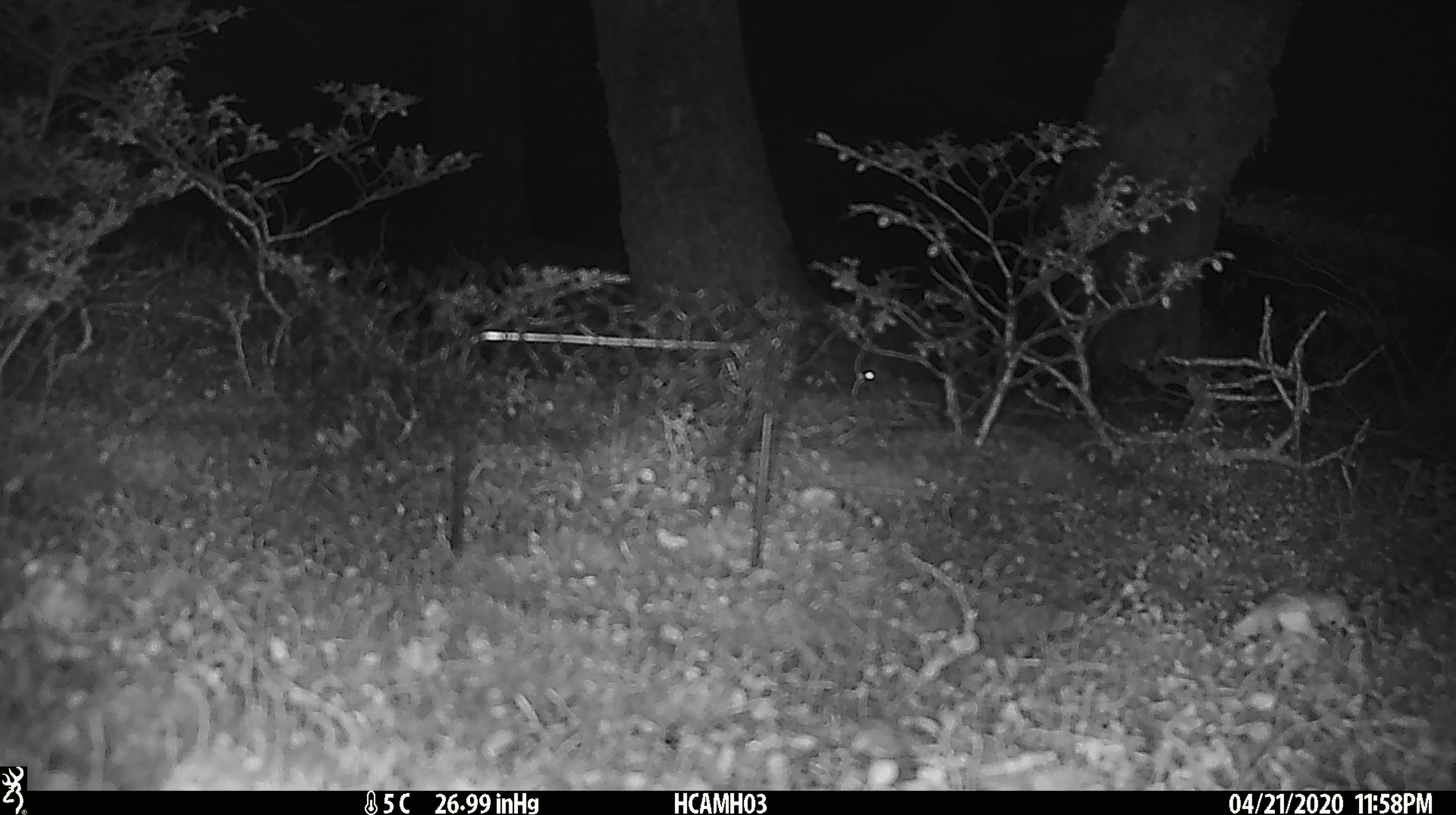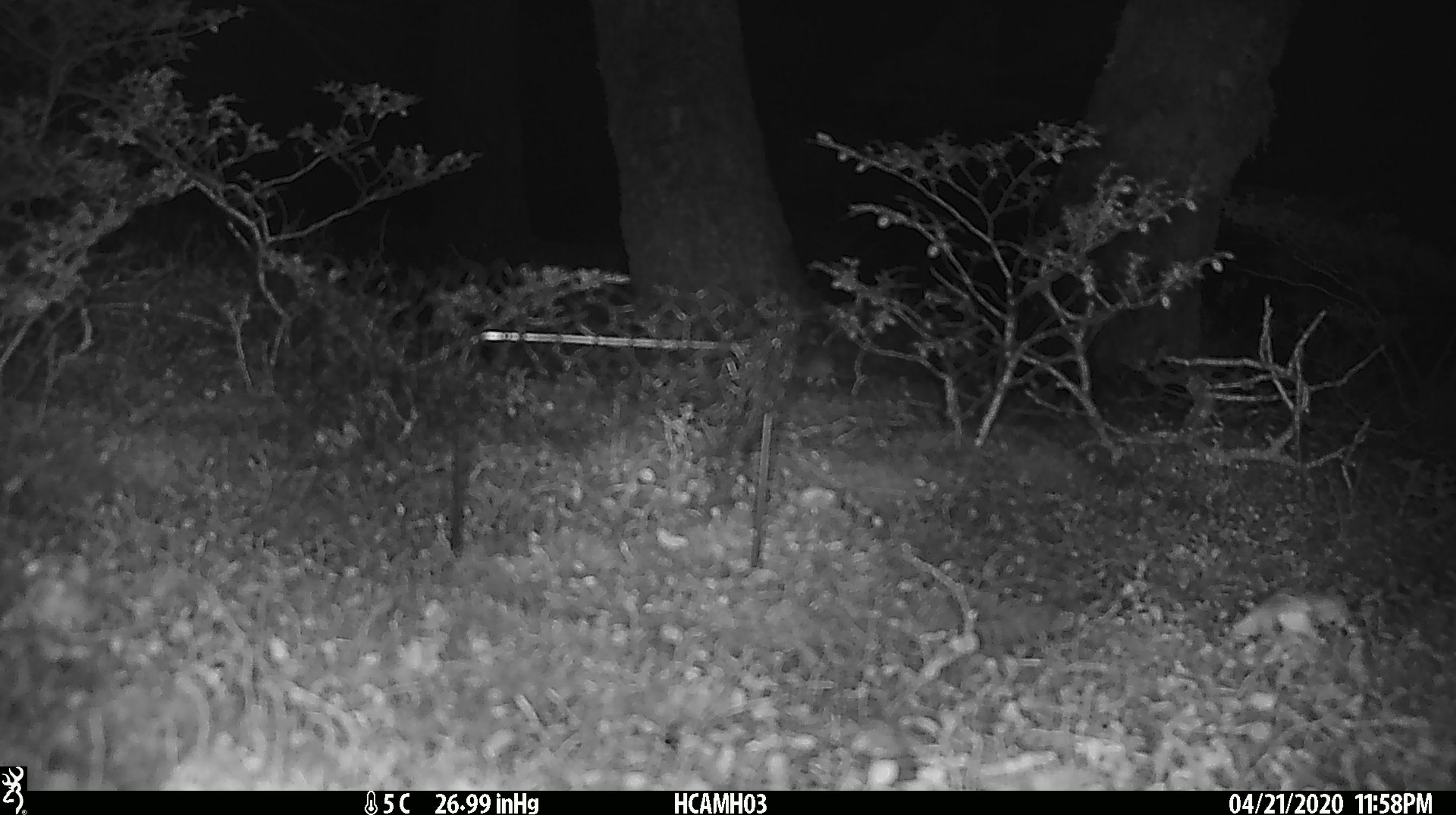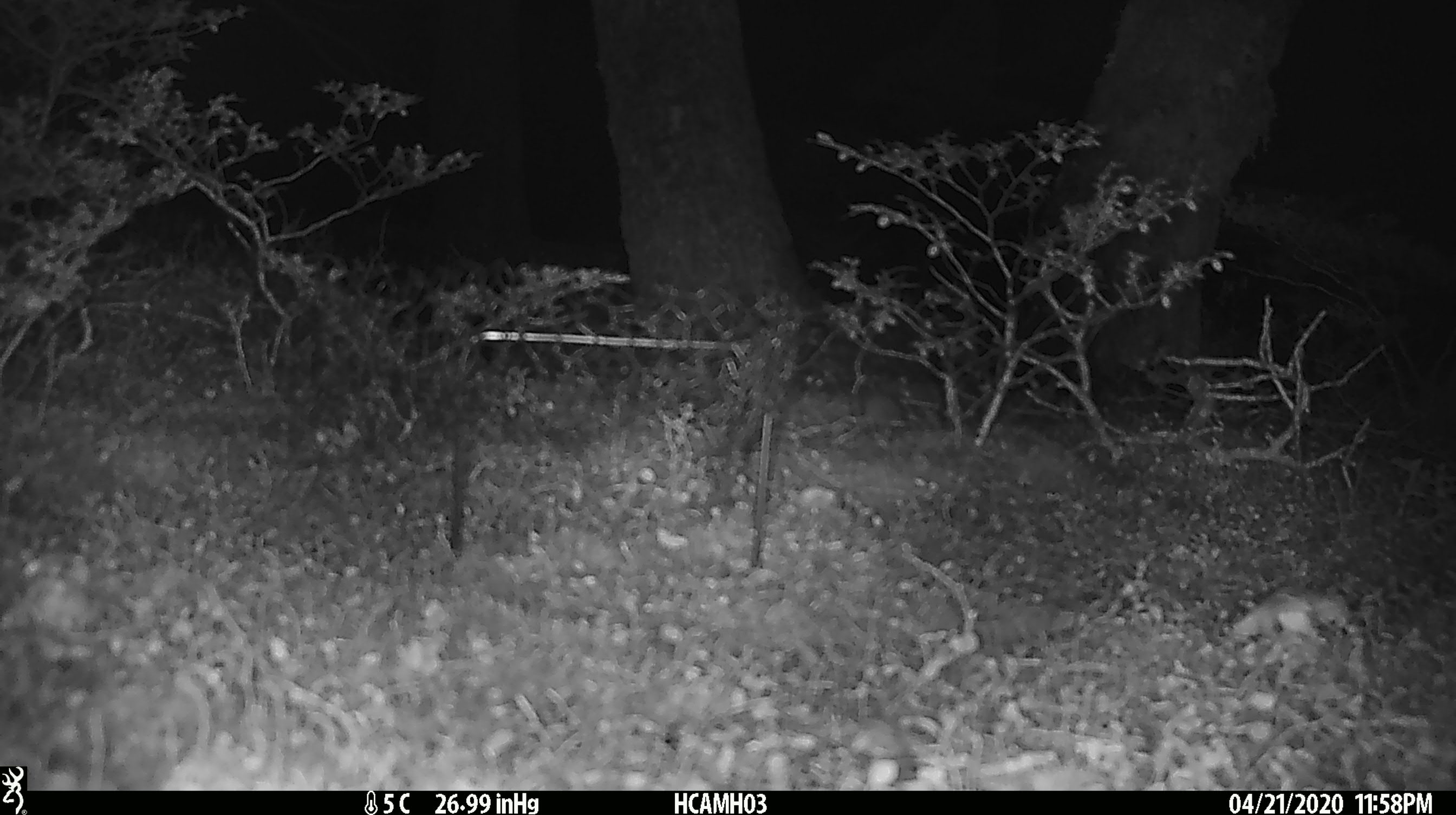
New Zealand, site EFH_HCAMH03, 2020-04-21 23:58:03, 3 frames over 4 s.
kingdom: Animalia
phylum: Chordata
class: Mammalia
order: Rodentia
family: Muridae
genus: Mus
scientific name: Mus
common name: mouse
Mouse (Mus).